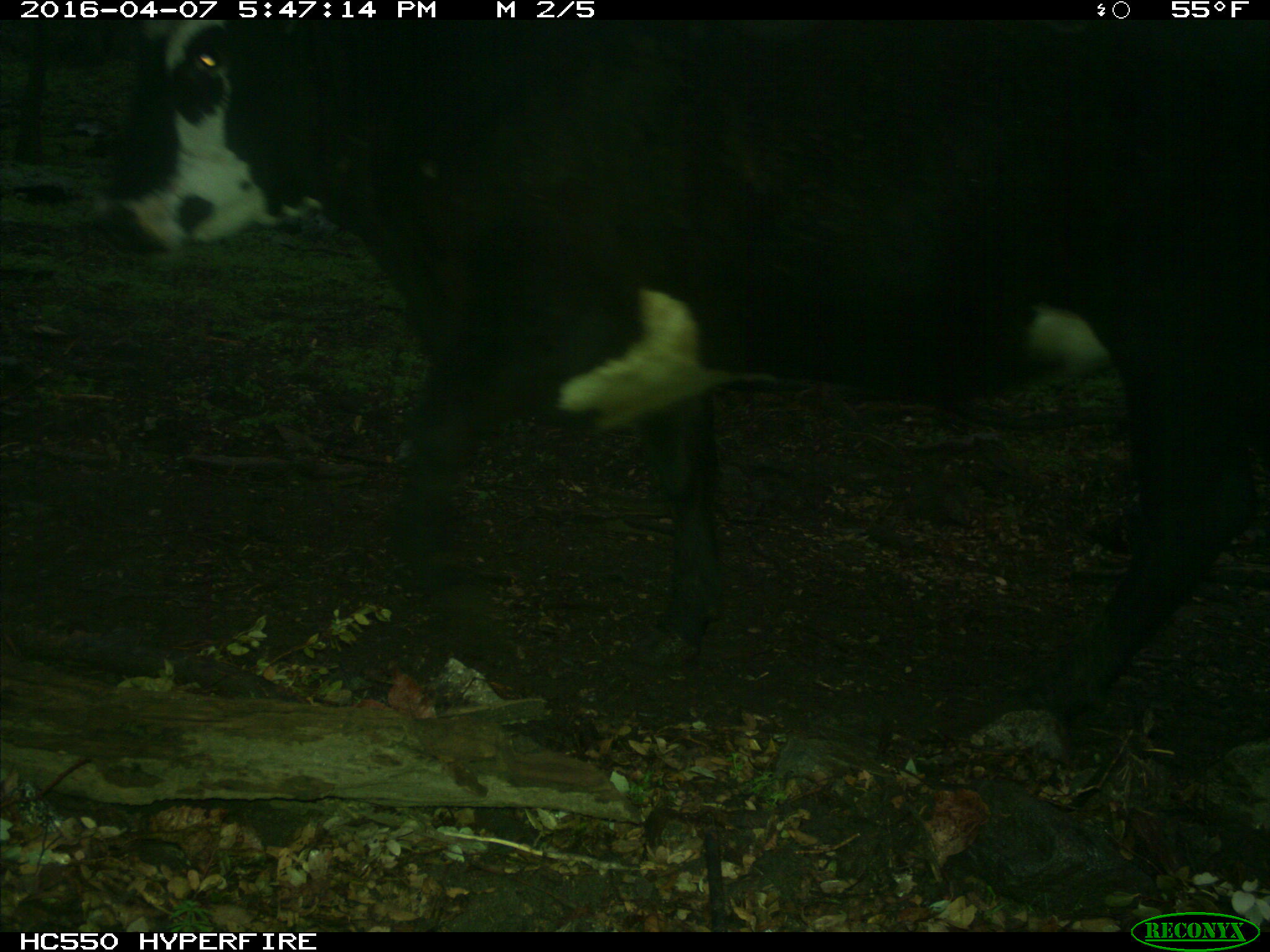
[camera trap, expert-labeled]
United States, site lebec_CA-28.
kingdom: Animalia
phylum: Chordata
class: Mammalia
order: Artiodactyla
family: Bovidae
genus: Bos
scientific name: Bos taurus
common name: domestic cow